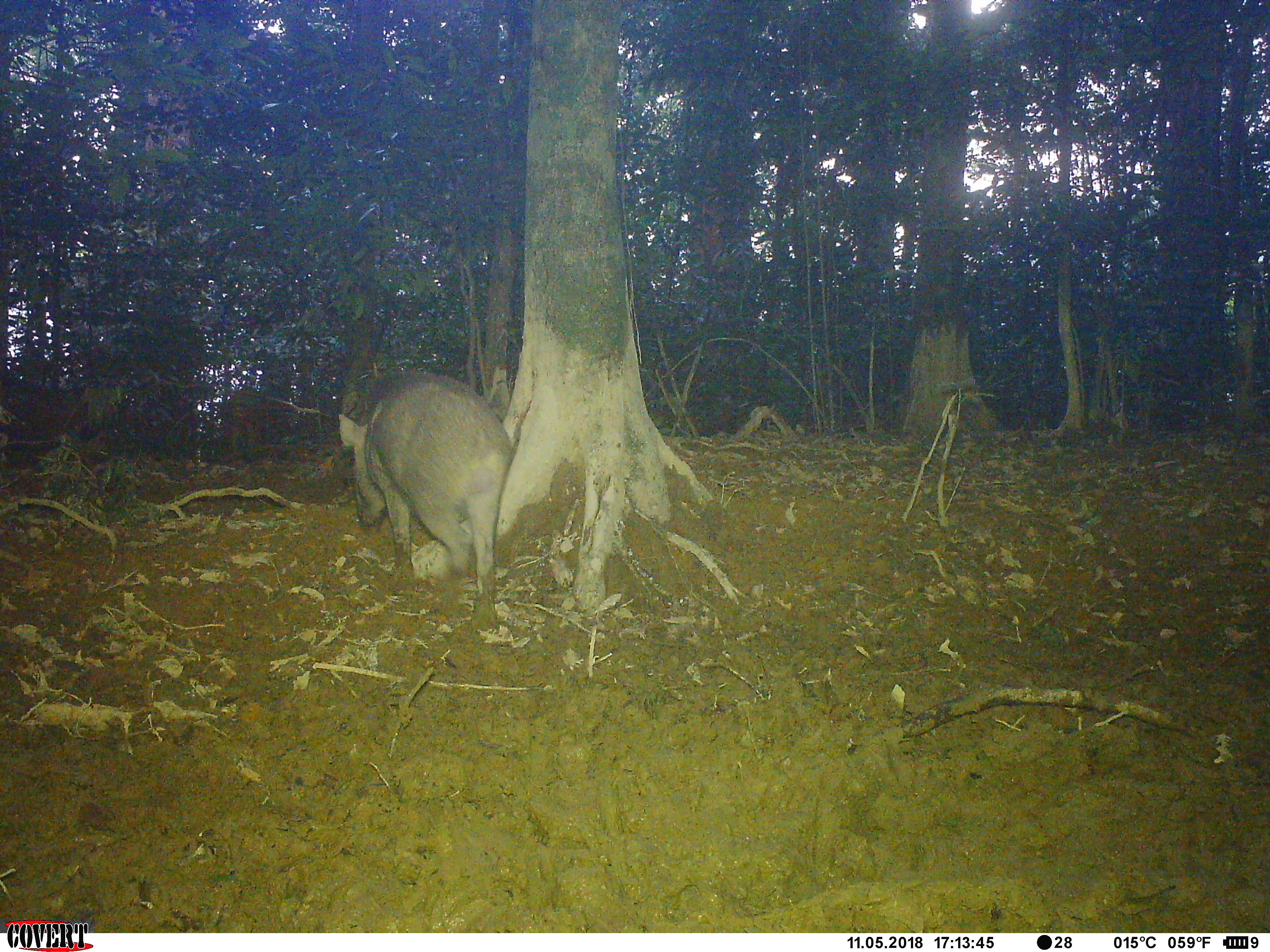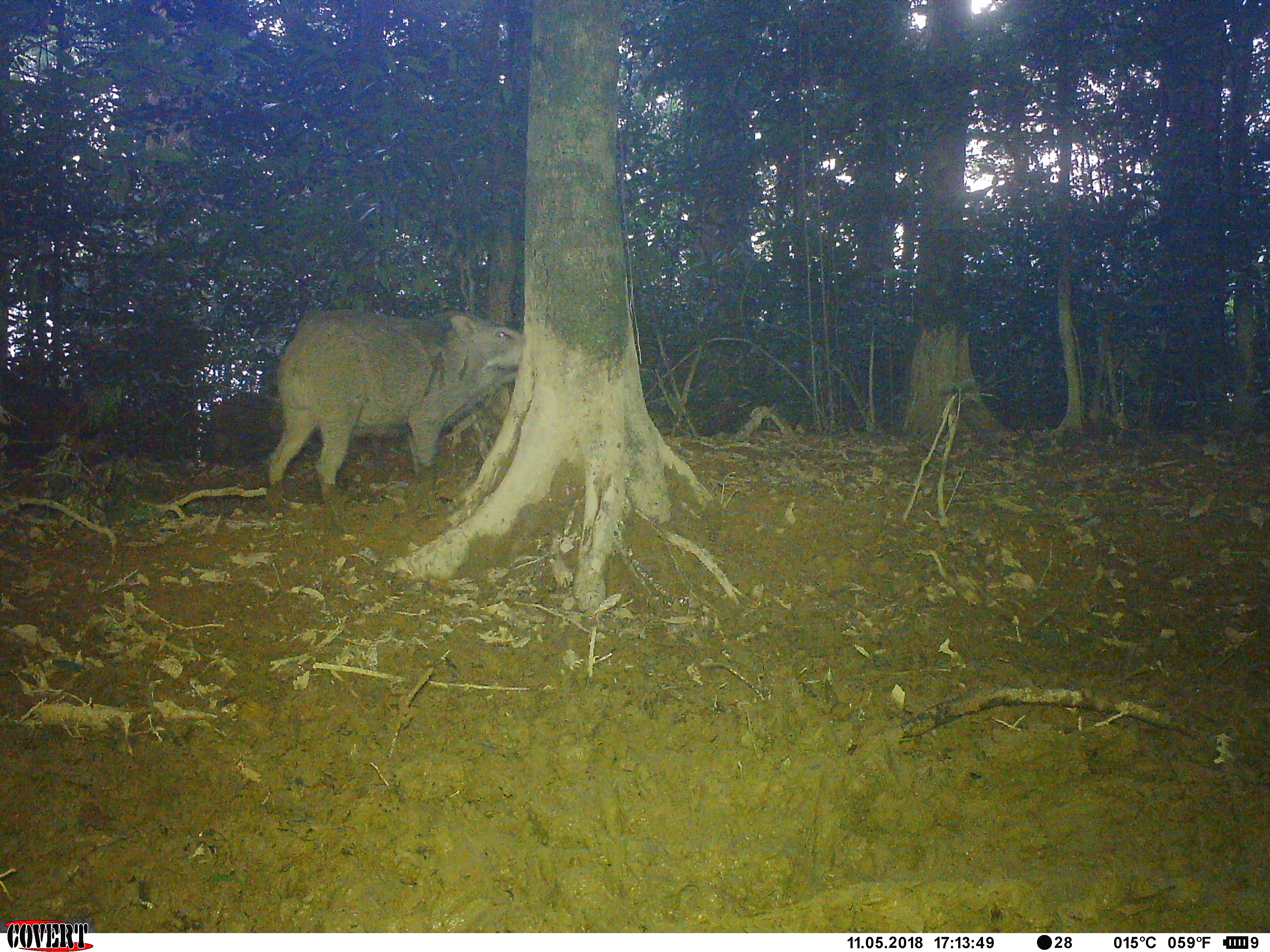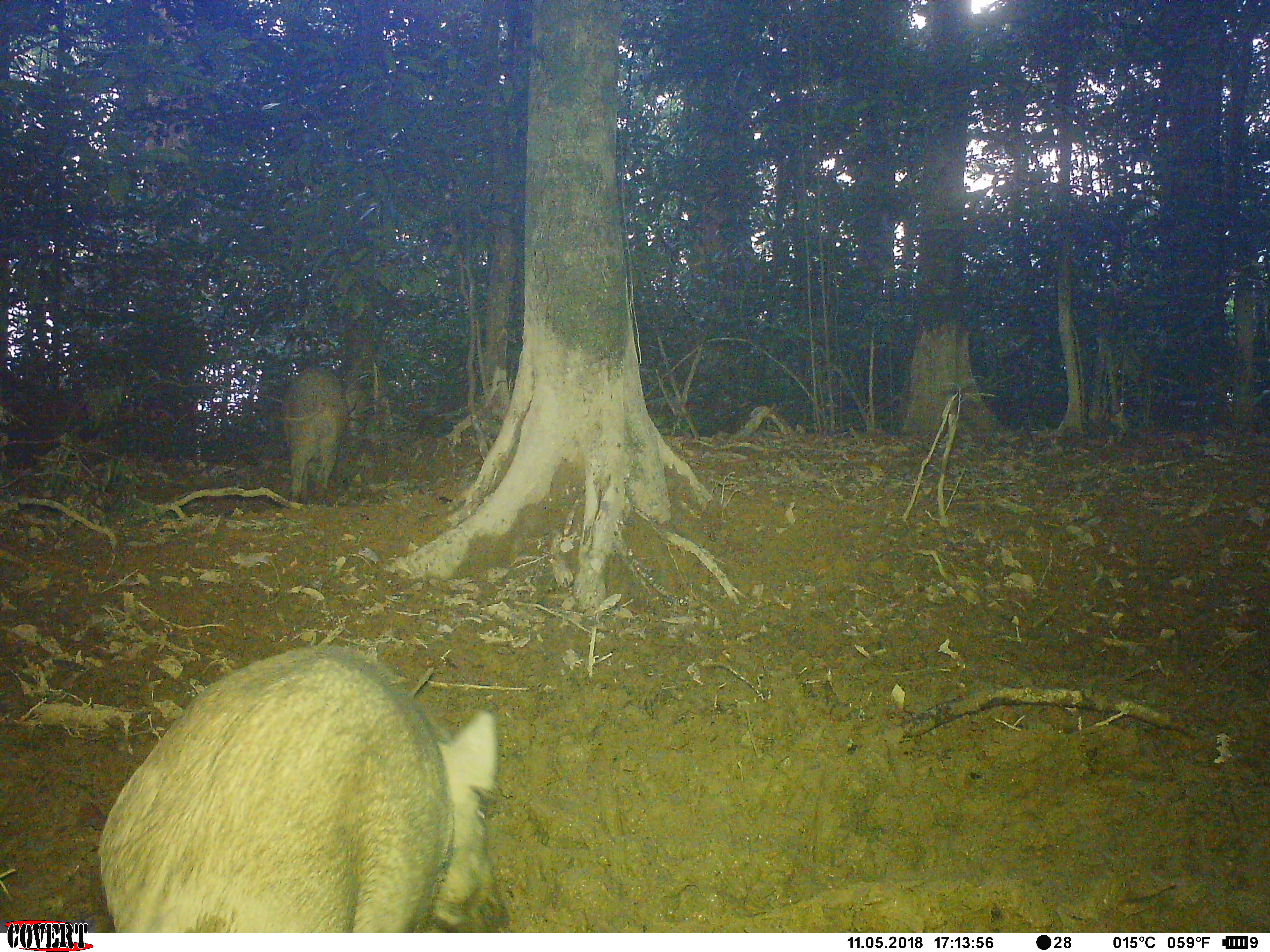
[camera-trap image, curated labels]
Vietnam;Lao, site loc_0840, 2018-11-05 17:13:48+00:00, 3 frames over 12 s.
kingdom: Animalia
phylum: Chordata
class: Mammalia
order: Artiodactyla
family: Suidae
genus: Sus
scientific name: Sus scrofa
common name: eurasian wild pig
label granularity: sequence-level